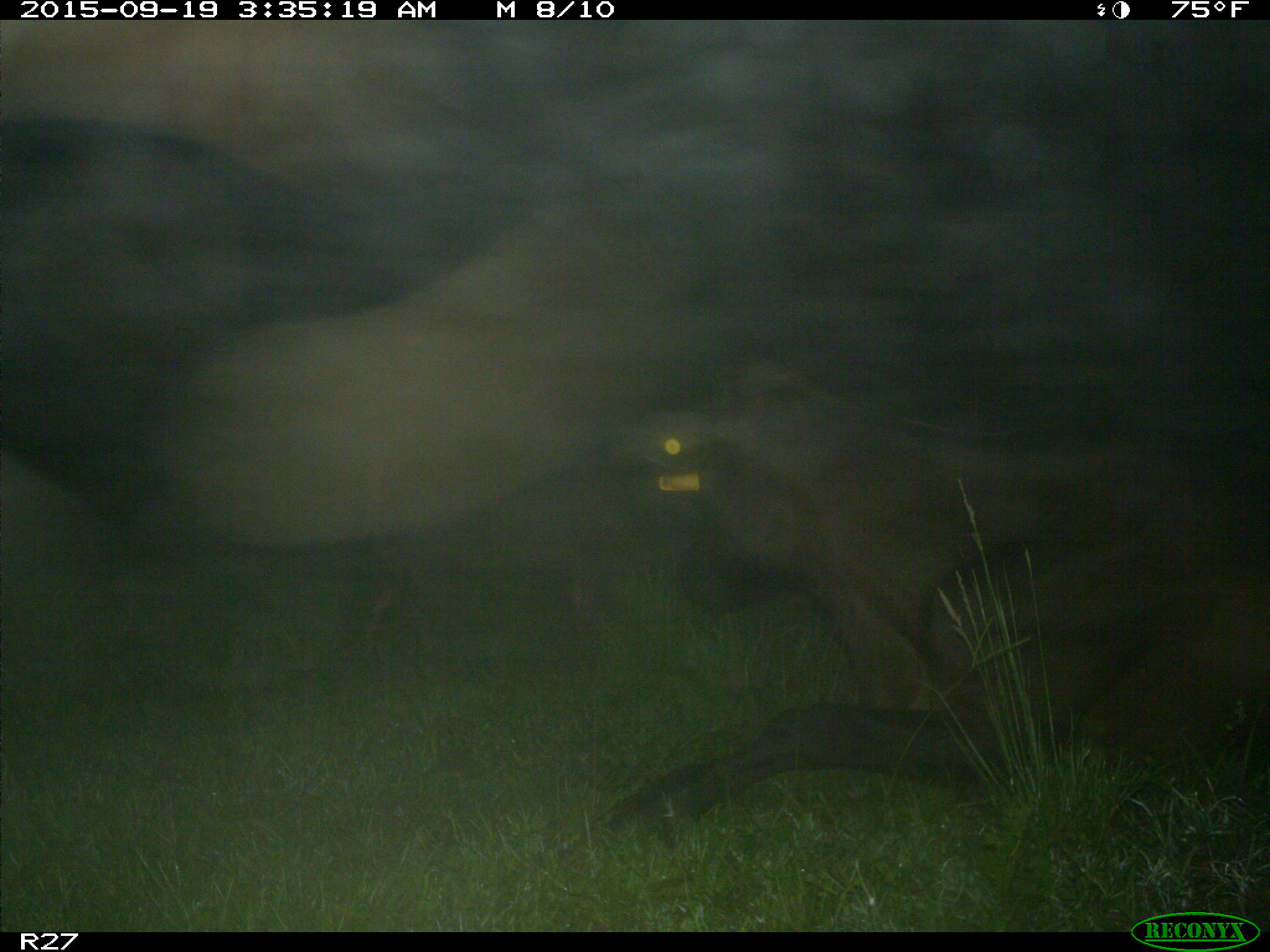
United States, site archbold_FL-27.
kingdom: Animalia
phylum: Chordata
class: Mammalia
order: Artiodactyla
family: Suidae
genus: Sus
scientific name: Sus scrofa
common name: wild boar